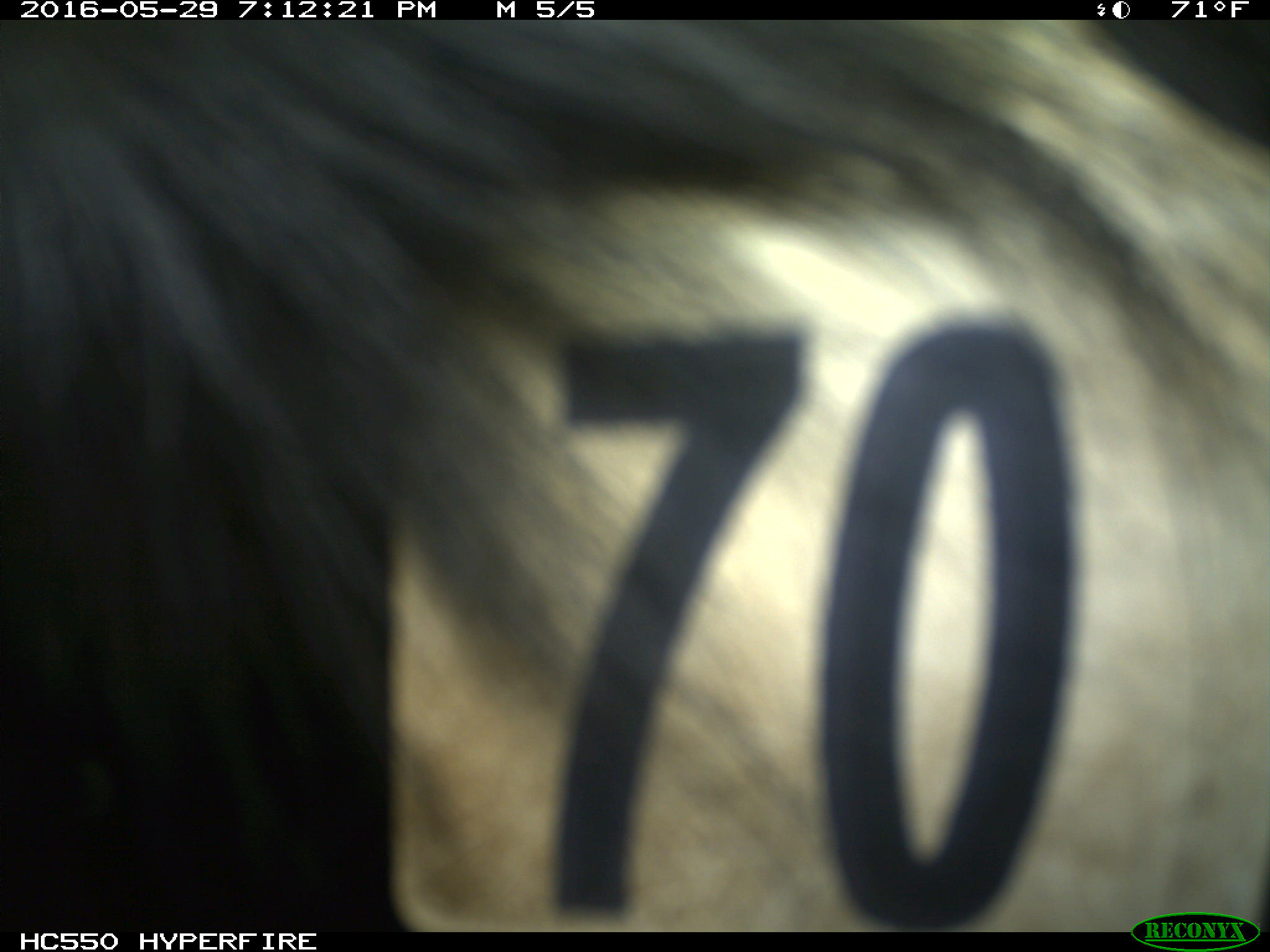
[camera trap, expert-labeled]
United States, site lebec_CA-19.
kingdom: Animalia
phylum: Chordata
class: Mammalia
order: Artiodactyla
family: Bovidae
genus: Bos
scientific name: Bos taurus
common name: domestic cow